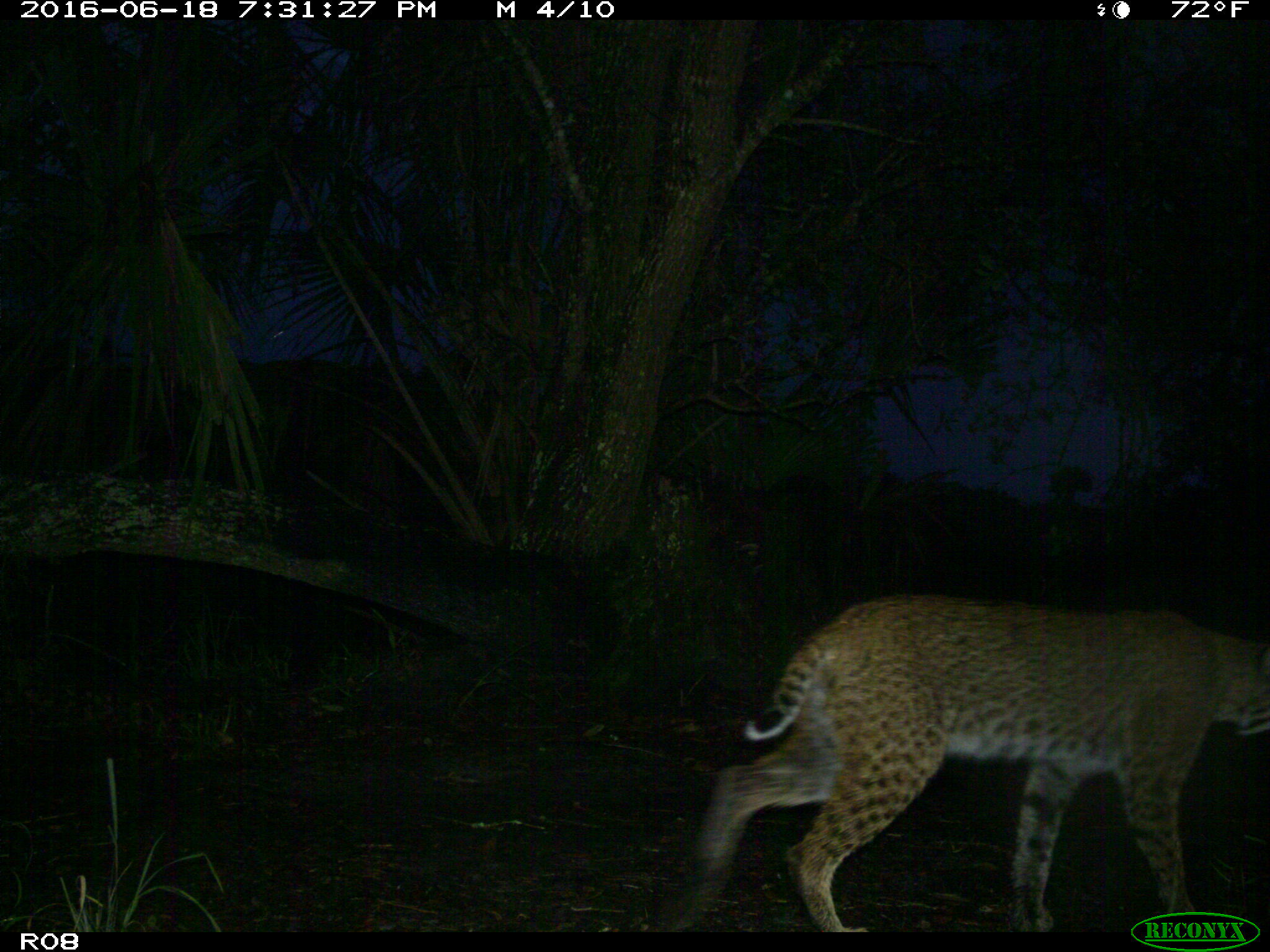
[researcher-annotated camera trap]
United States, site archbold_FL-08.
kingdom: Animalia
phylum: Chordata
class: Mammalia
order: Carnivora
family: Felidae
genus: Lynx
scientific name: Lynx rufus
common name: bobcat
Lynx rufus (bobcat).